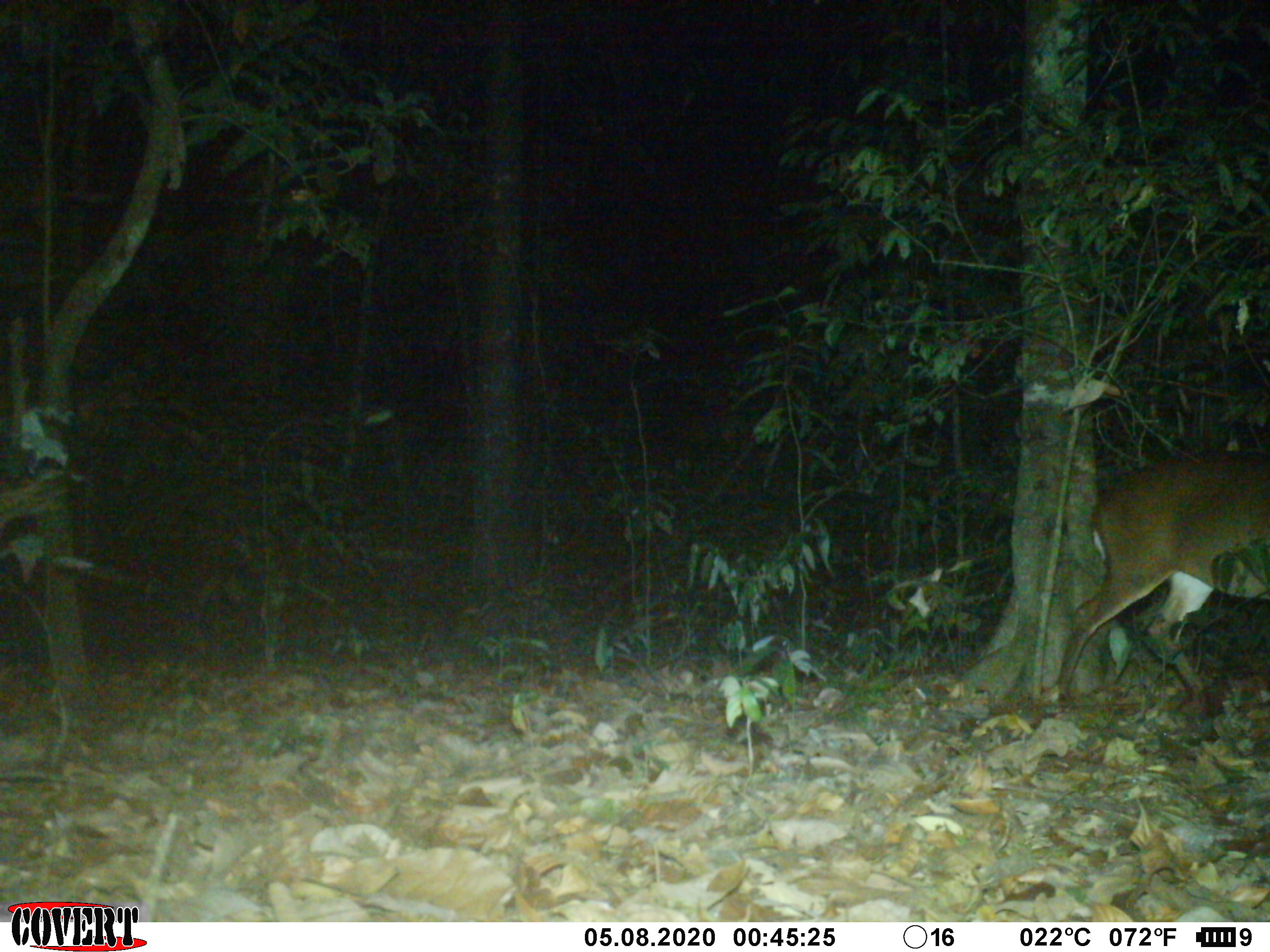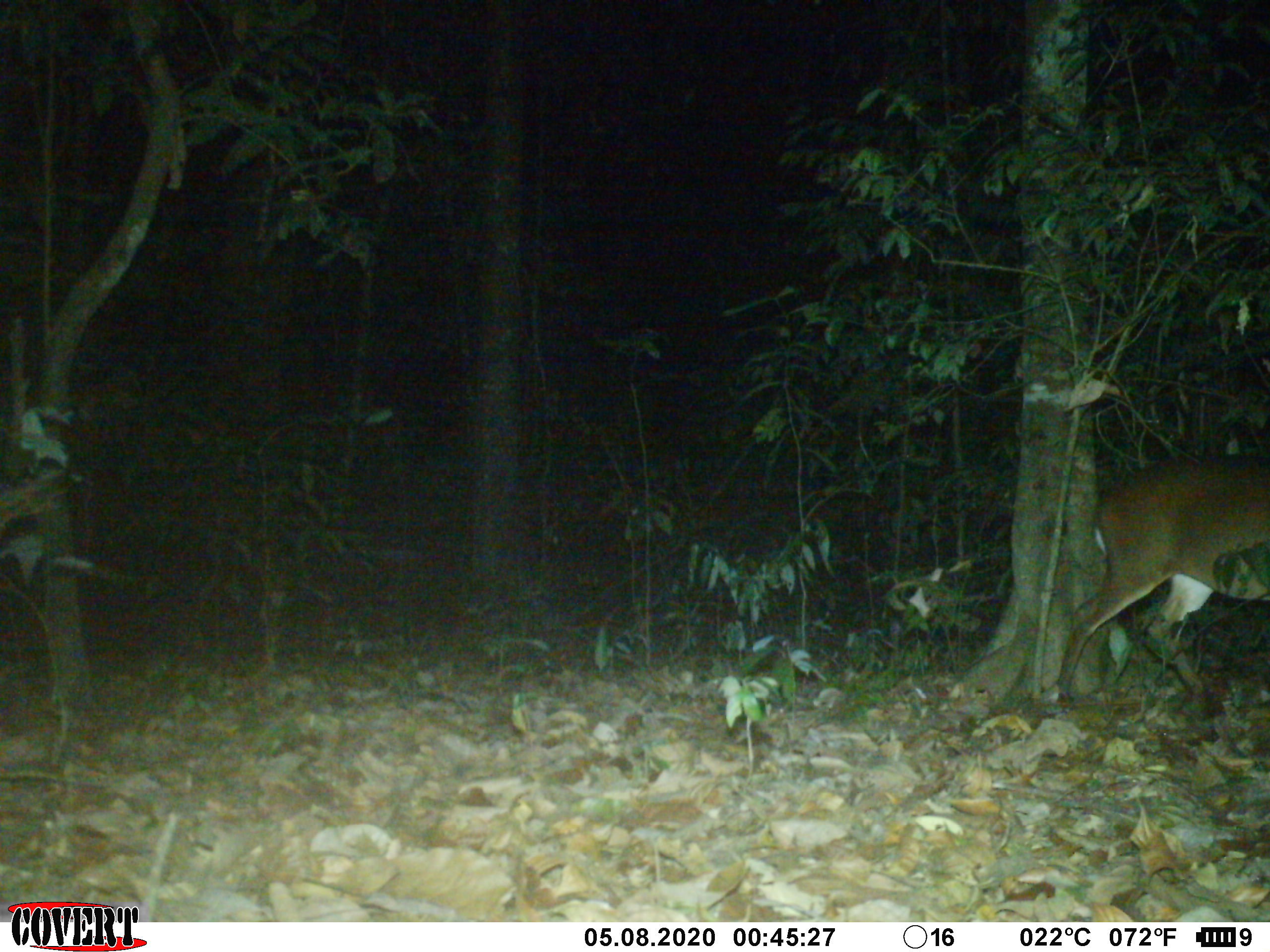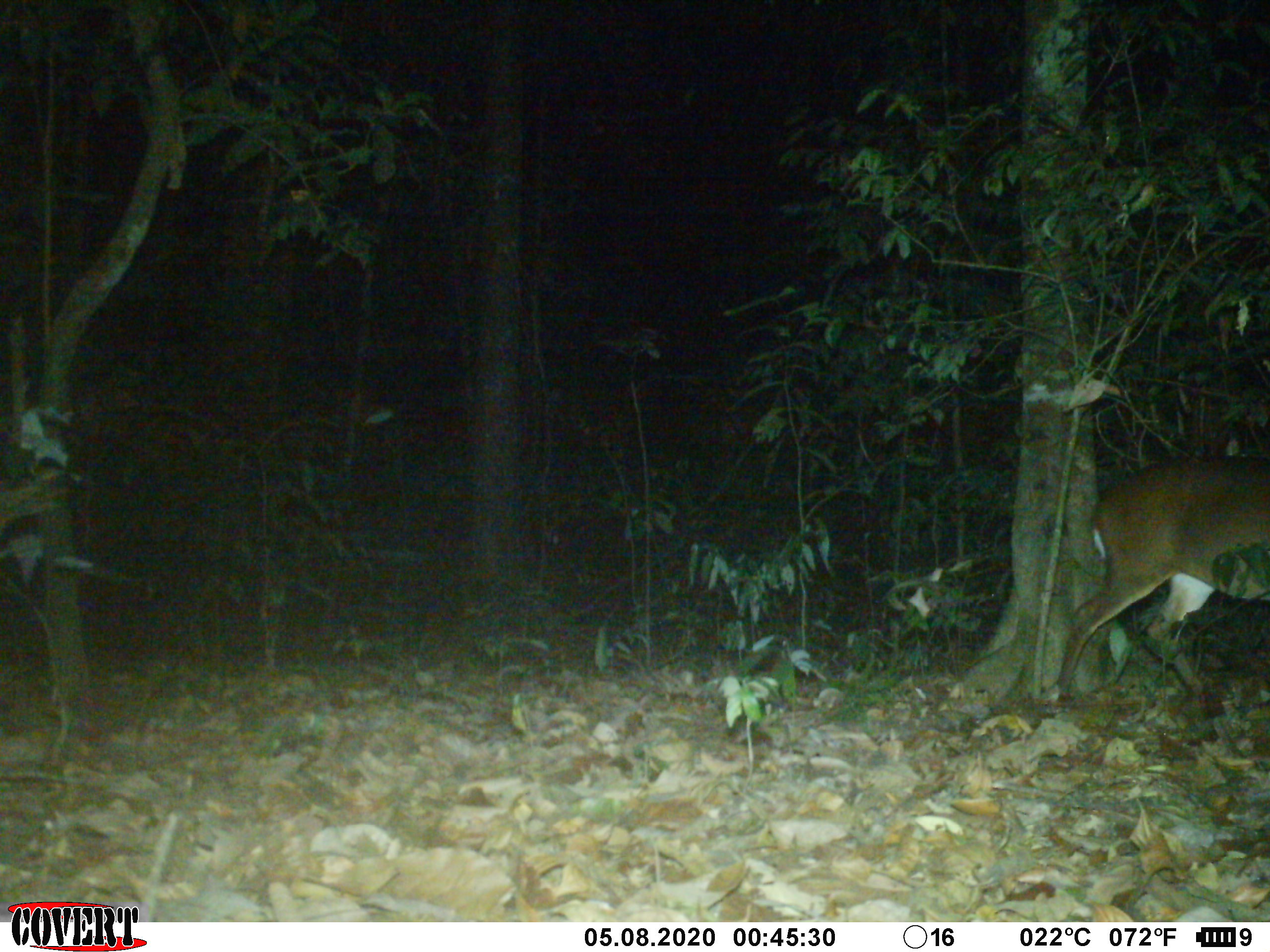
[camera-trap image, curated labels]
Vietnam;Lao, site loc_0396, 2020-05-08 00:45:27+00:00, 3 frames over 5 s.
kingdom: Animalia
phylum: Chordata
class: Mammalia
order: Artiodactyla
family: Cervidae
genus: Muntiacus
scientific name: Muntiacus vuquangensis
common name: large-antlered muntjac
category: large antlered muntjac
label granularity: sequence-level